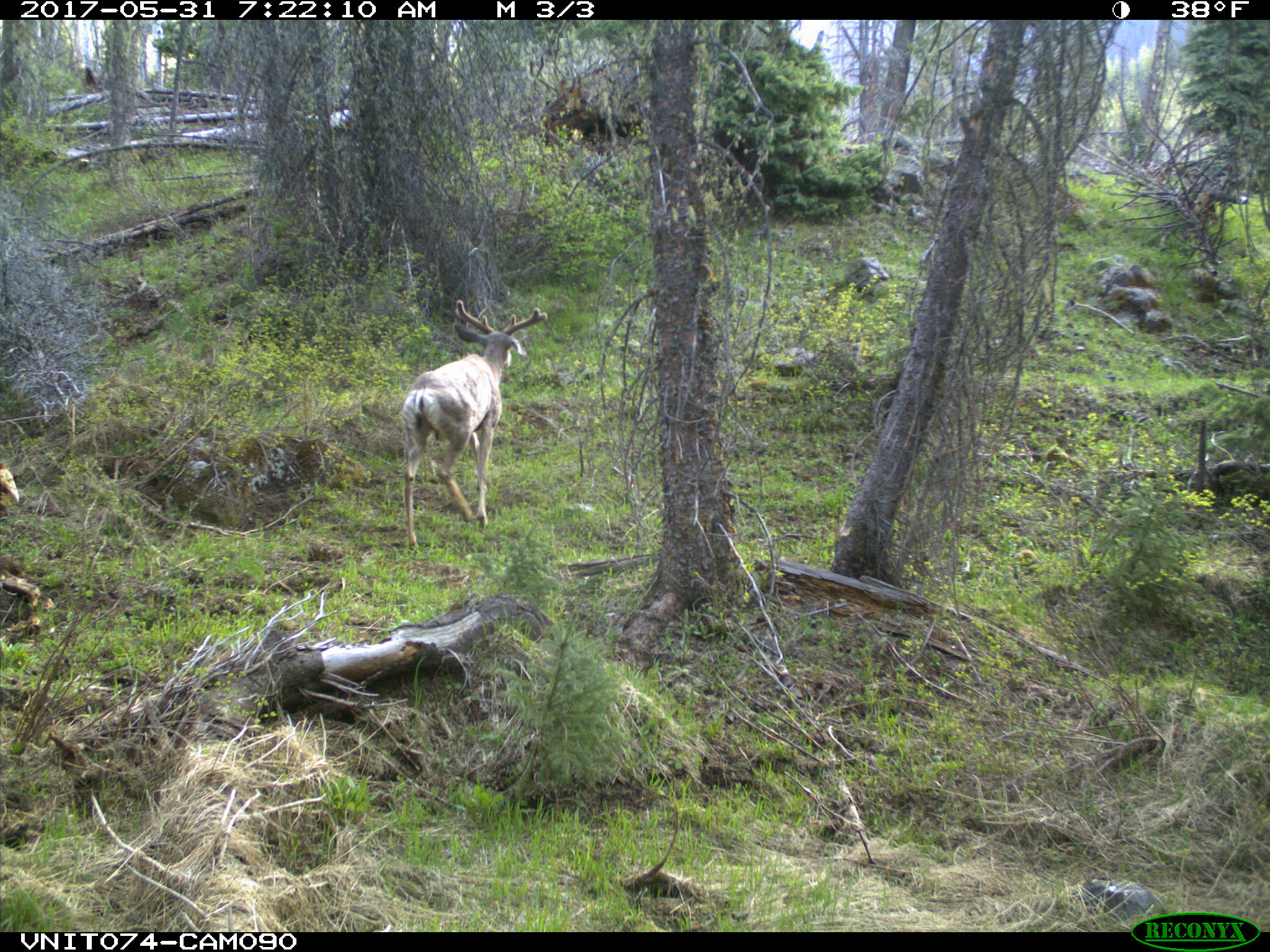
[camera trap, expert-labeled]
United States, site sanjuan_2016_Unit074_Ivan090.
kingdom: Animalia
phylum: Chordata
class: Mammalia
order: Artiodactyla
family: Cervidae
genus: Odocoileus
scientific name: Odocoileus hemionus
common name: mule deer